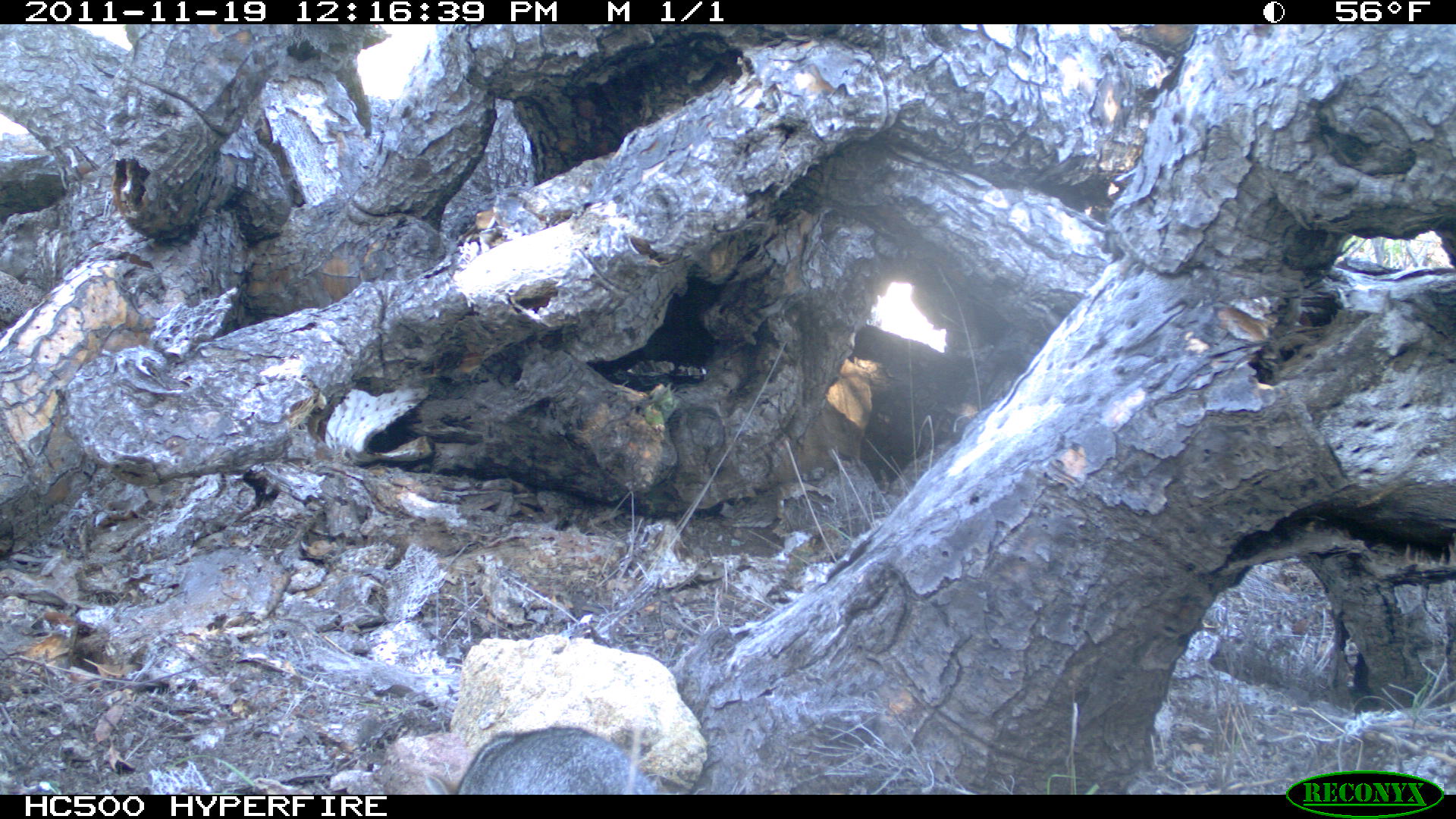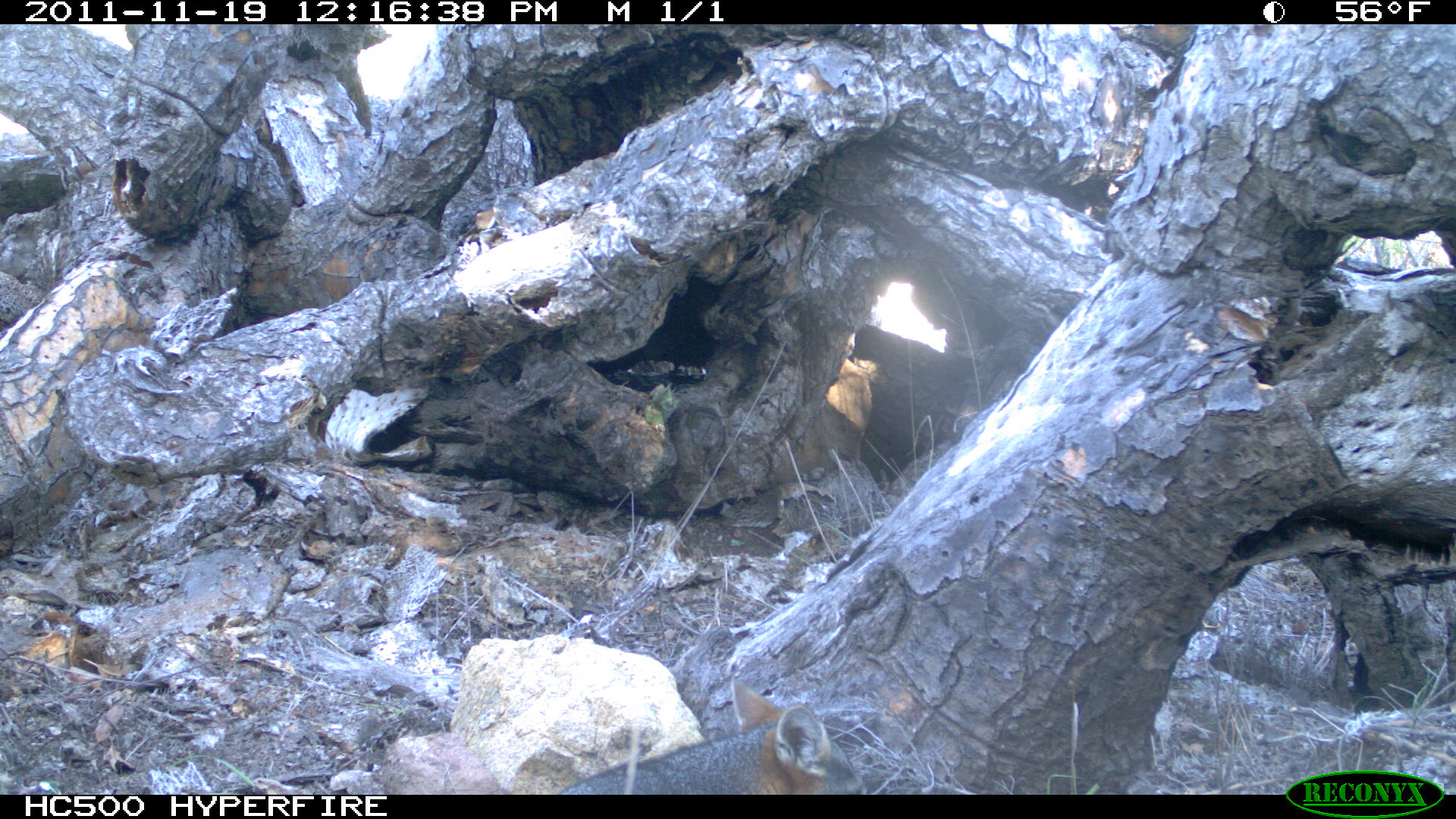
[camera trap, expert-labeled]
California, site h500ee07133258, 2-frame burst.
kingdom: Animalia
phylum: Chordata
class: Mammalia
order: Carnivora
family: Canidae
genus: Urocyon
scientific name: Urocyon littoralis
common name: island fox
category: fox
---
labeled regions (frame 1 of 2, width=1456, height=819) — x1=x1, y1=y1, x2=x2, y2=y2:
fox: x1=423, y1=725, x2=657, y2=794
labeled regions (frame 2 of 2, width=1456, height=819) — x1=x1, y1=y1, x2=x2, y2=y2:
fox: x1=563, y1=674, x2=868, y2=792